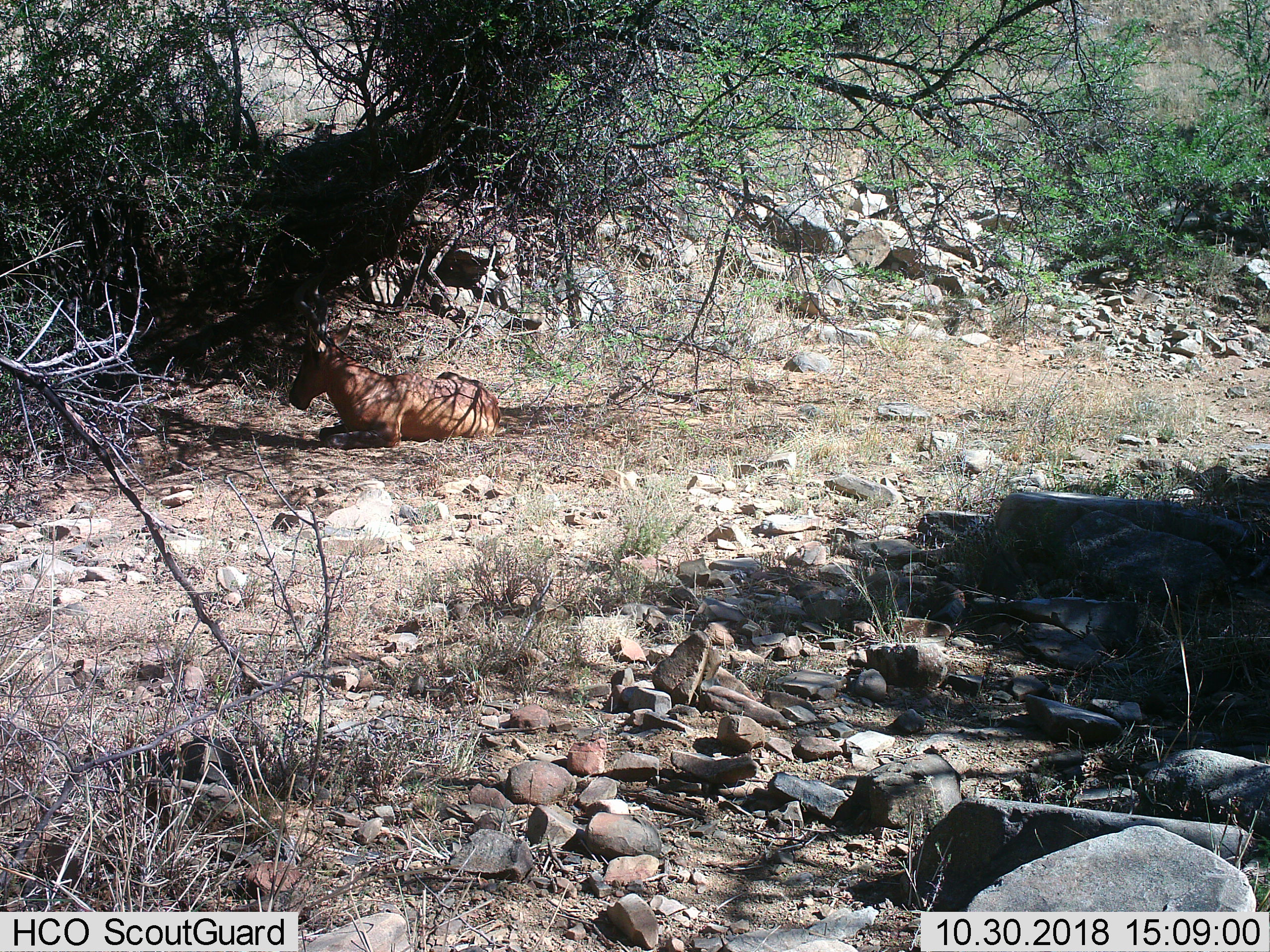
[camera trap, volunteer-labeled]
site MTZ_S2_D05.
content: unidentified animal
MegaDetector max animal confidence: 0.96